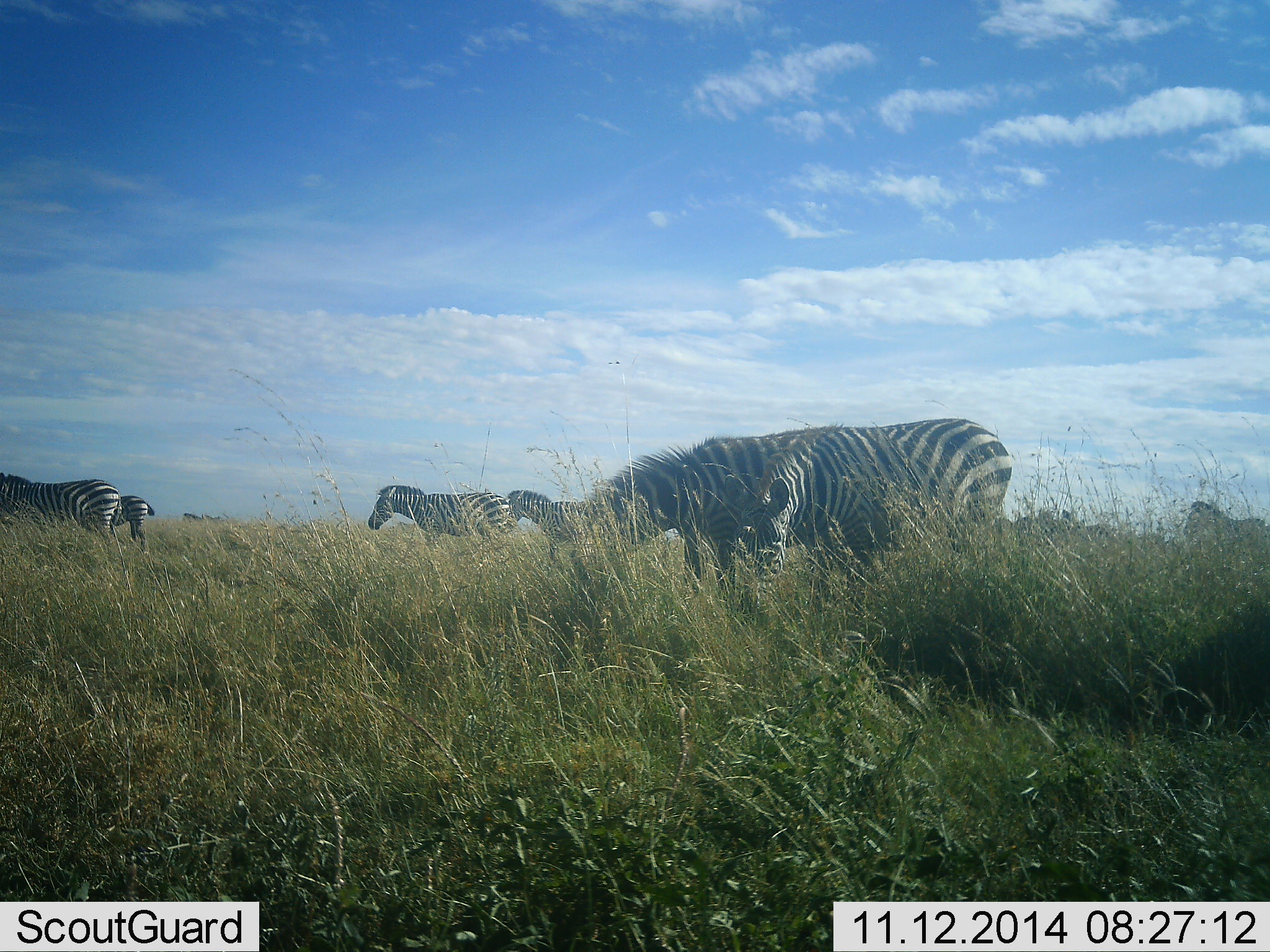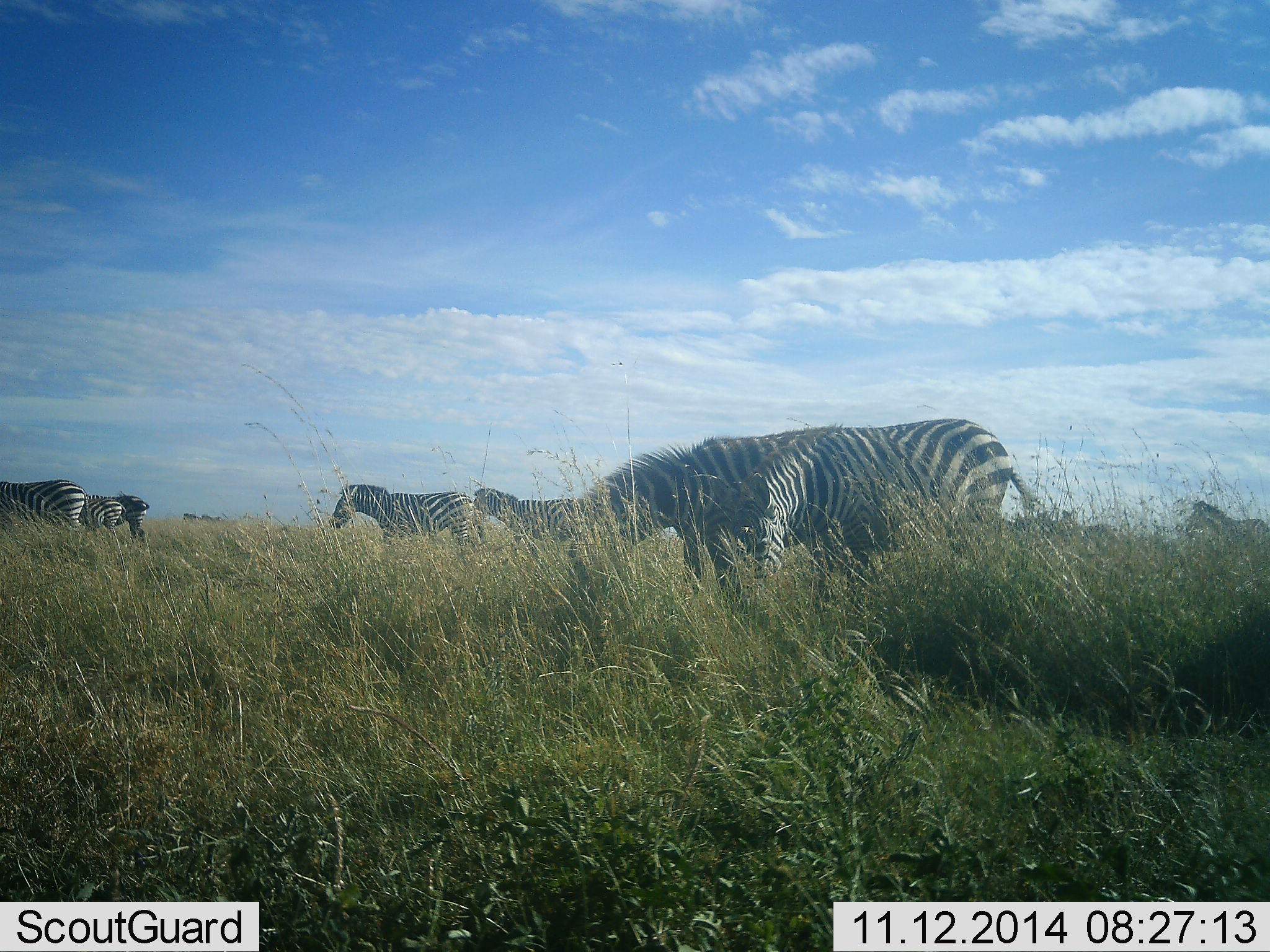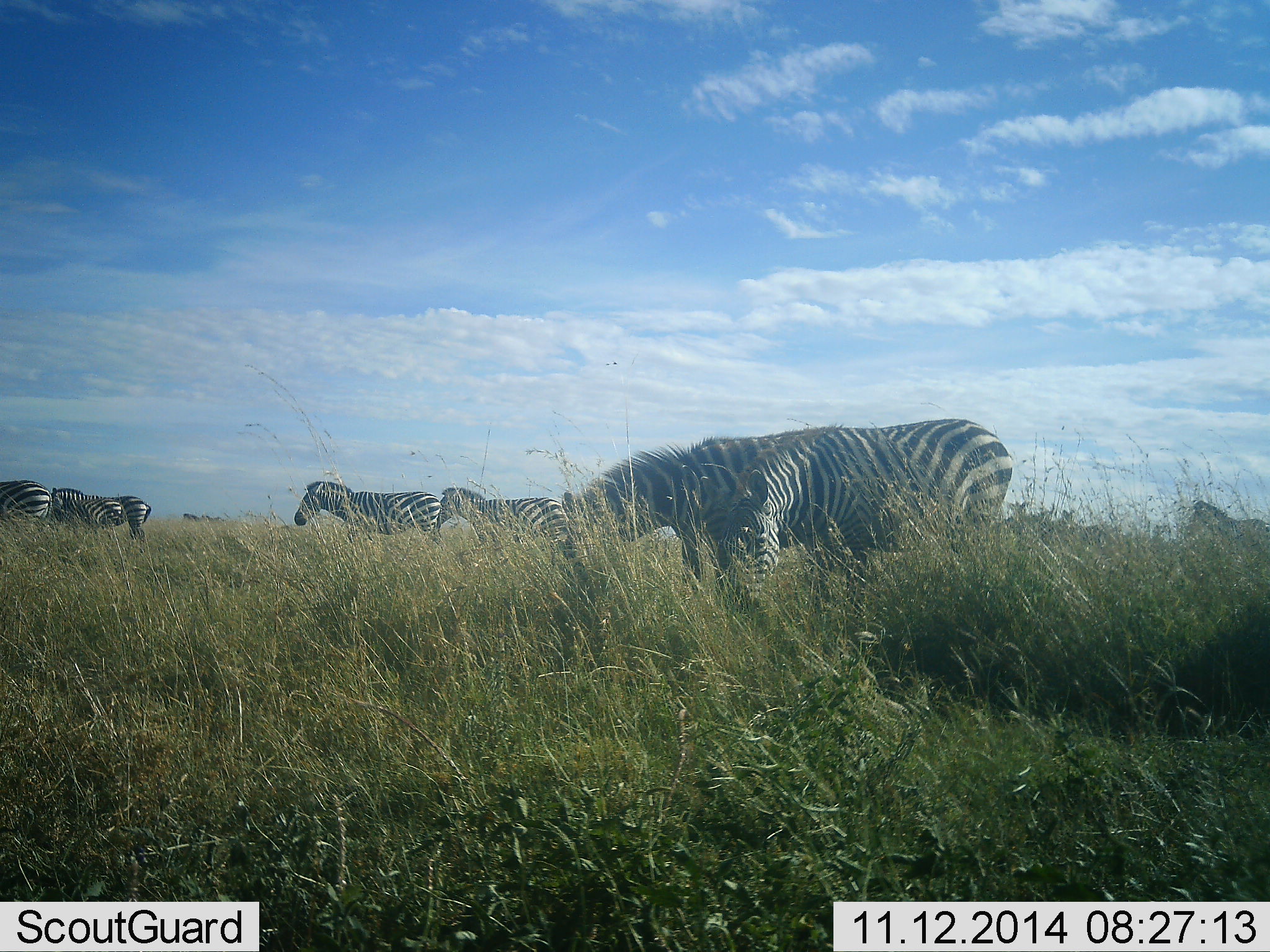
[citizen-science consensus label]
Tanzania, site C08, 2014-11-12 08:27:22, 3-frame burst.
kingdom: Animalia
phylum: Chordata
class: Mammalia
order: Perissodactyla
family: Equidae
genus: Equus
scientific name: Equus quagga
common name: plains zebra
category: zebra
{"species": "zebra (plains zebra) (Equus quagga)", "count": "8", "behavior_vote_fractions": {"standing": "60%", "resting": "0%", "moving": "40%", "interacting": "0%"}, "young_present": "0%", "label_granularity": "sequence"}